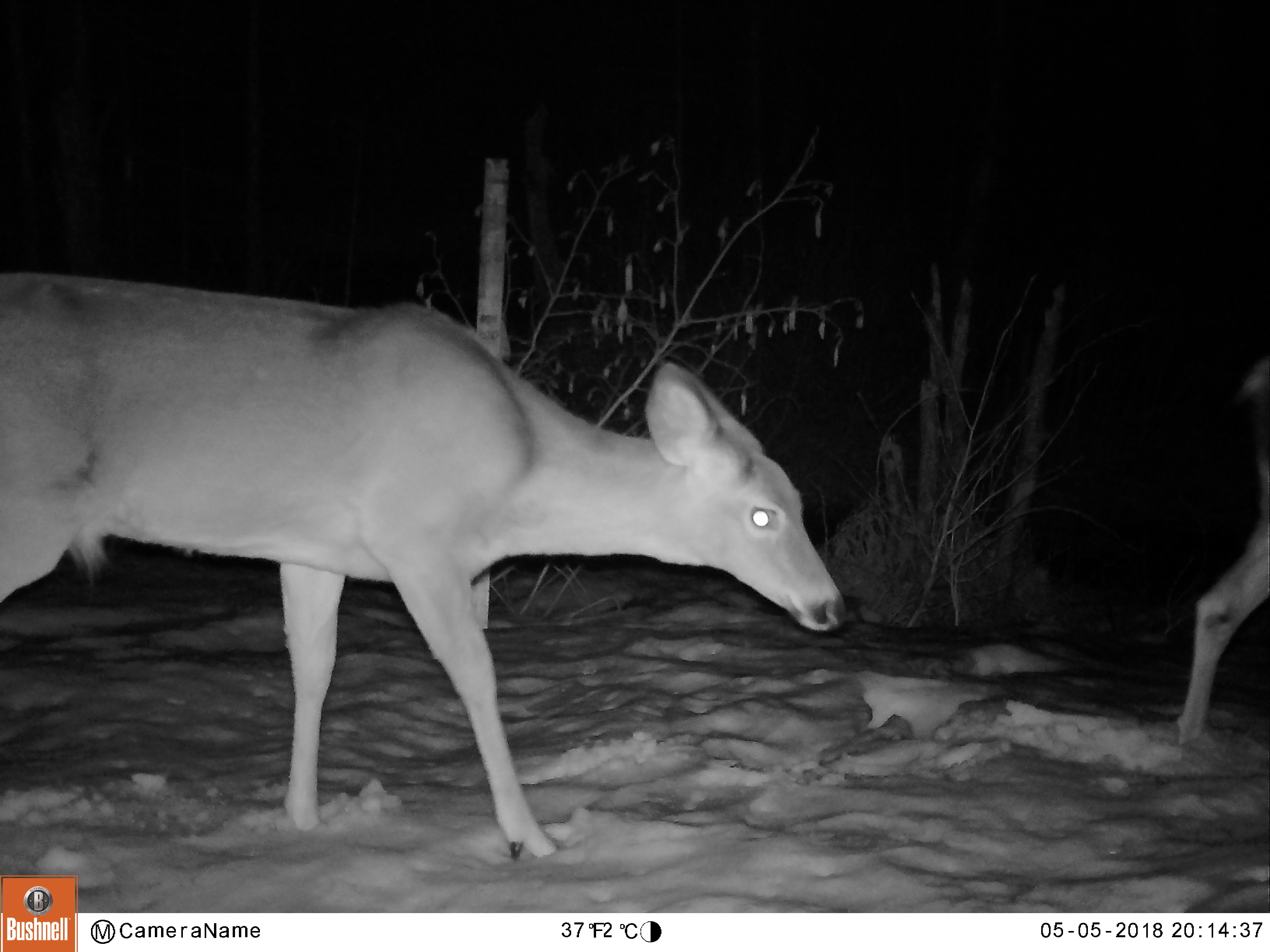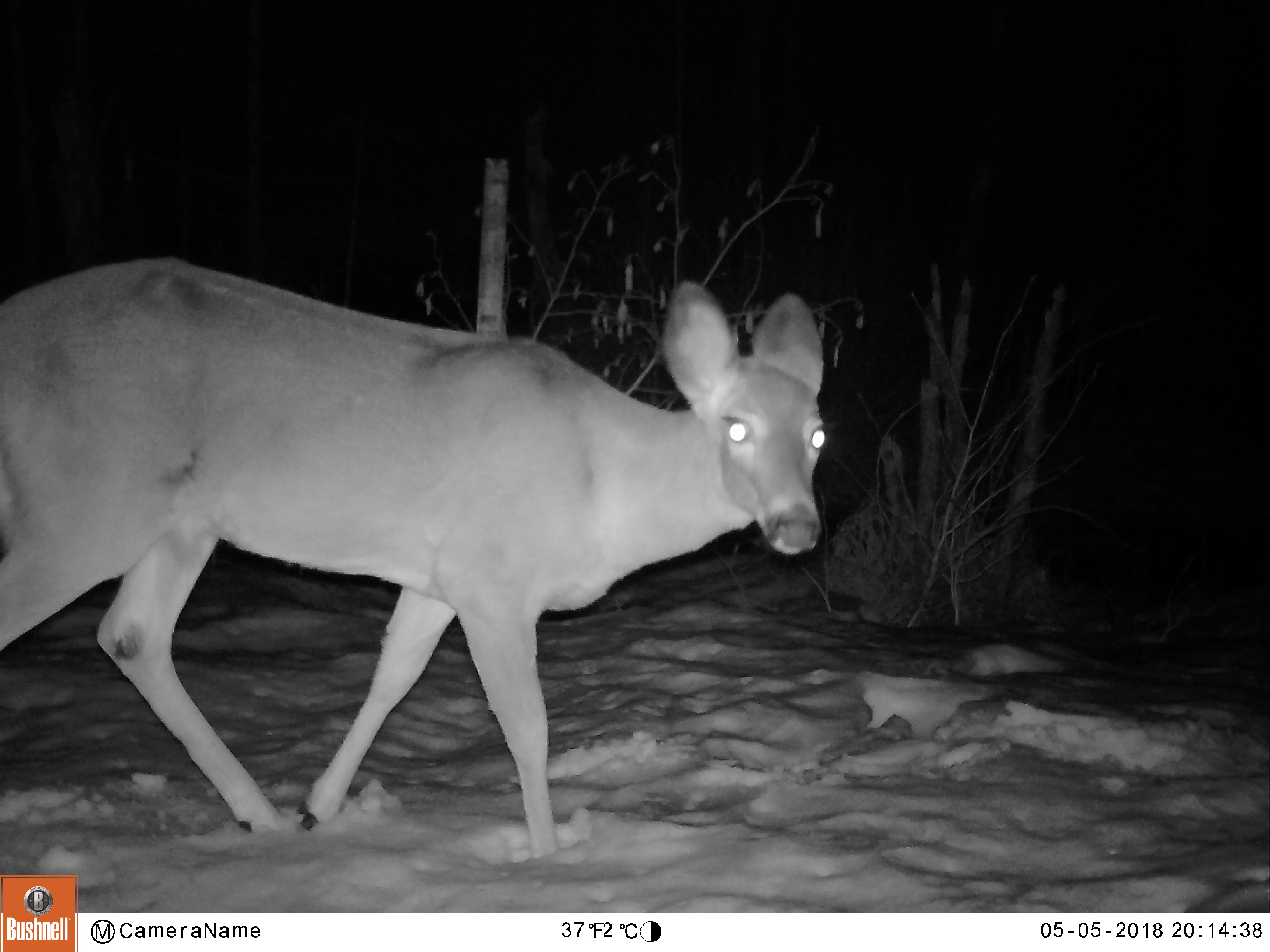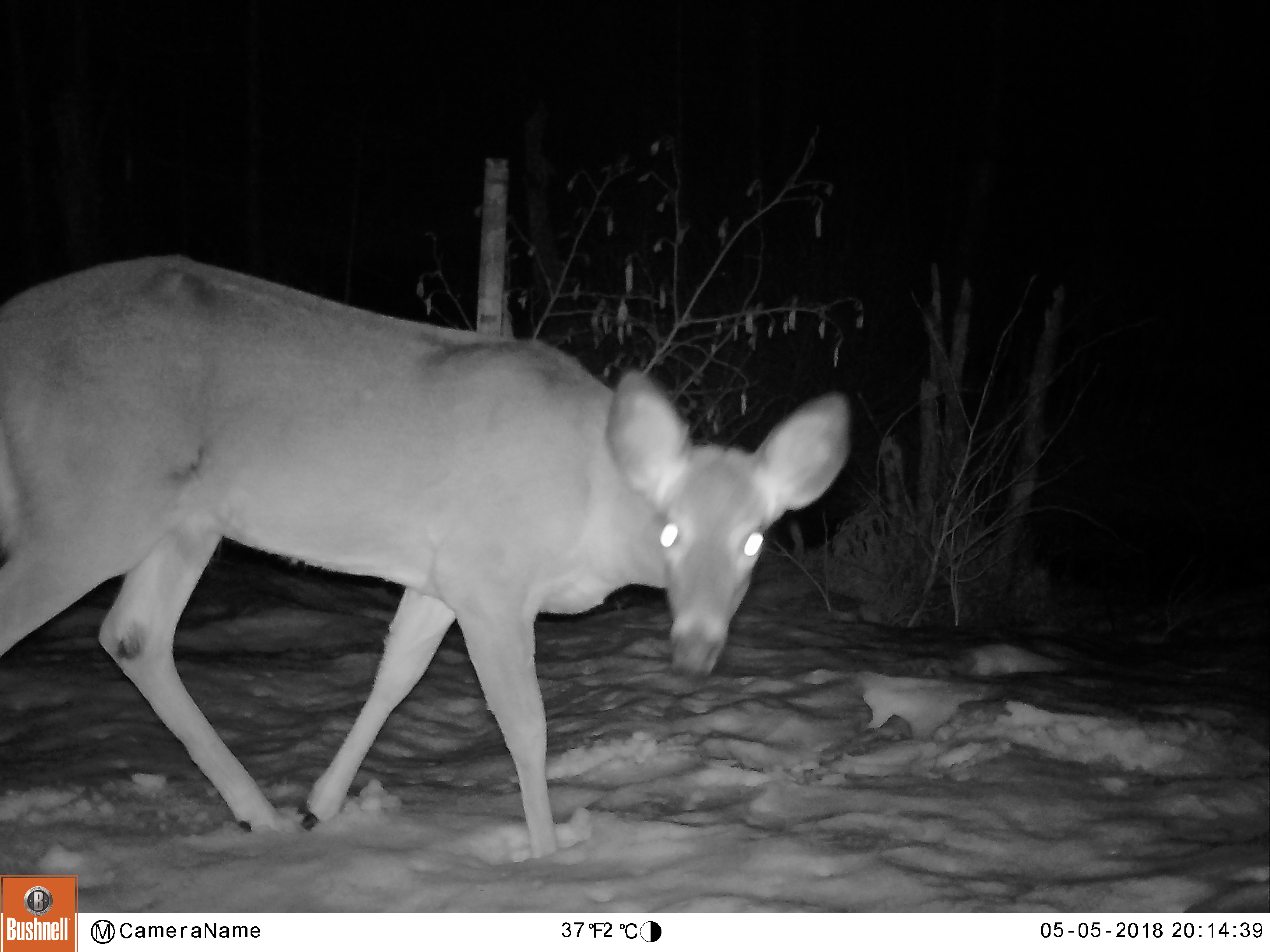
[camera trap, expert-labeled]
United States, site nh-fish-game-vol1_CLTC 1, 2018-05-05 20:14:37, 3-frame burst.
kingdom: Animalia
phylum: Chordata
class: Mammalia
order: Artiodactyla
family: Cervidae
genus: Odocoileus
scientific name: Odocoileus virginianus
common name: white-tailed deer